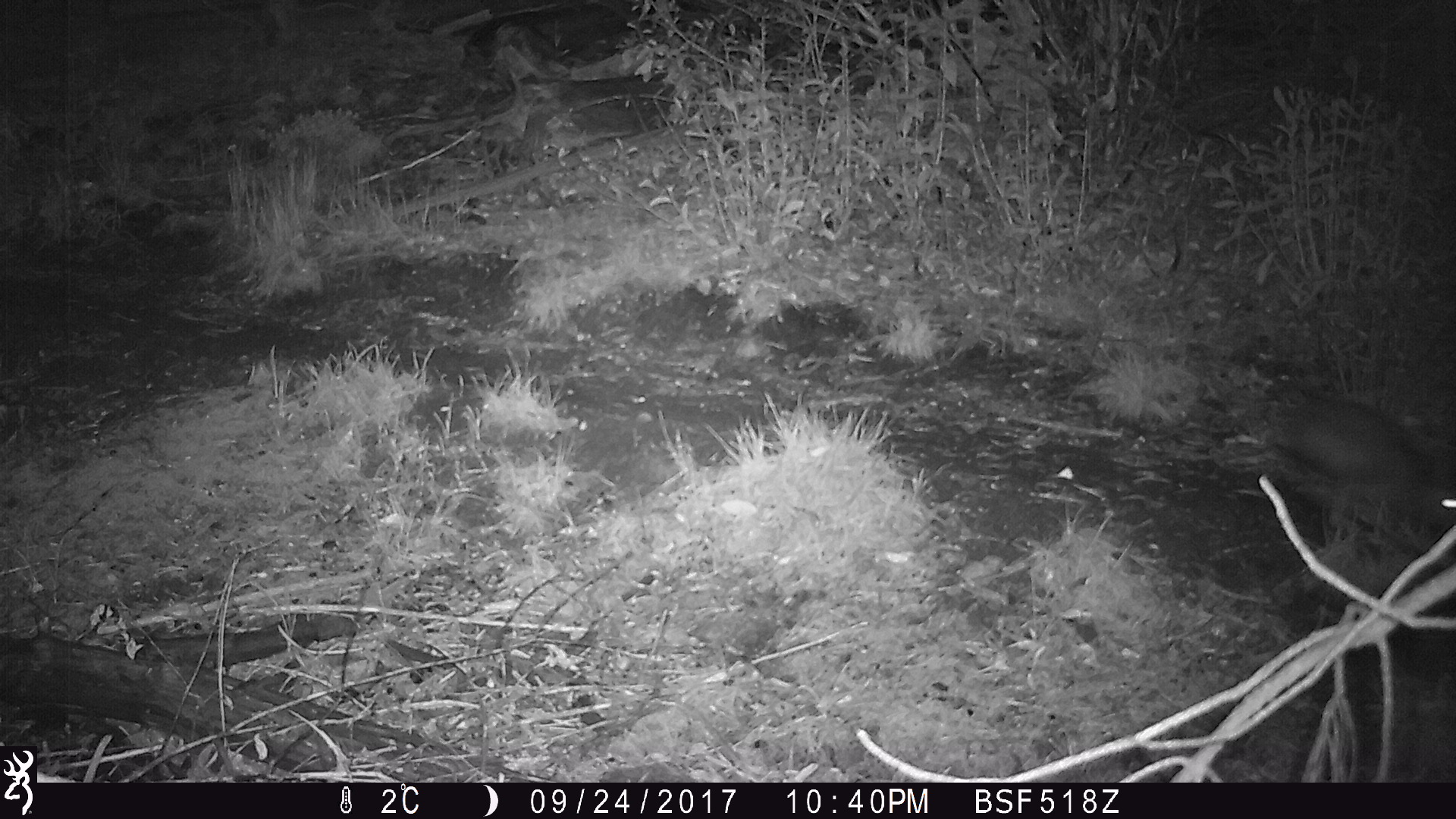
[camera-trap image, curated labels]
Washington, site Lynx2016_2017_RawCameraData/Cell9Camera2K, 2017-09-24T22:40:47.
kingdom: Animalia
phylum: Chordata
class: Mammalia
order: Lagomorpha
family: Leporidae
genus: Lepus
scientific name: Lepus americanus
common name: snowshoe hare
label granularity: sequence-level